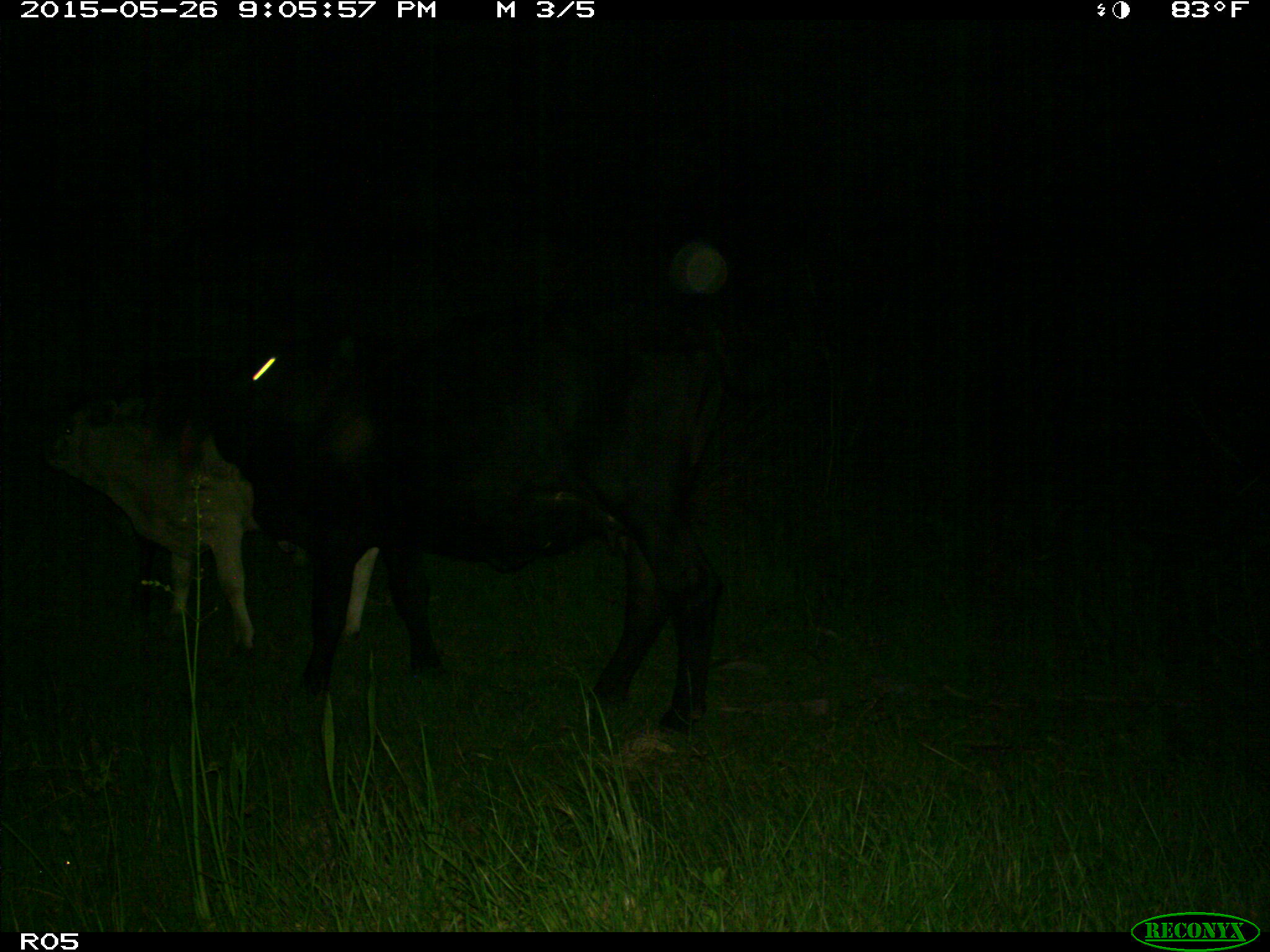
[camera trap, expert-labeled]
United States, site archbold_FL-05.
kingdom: Animalia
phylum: Chordata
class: Mammalia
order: Artiodactyla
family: Bovidae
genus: Bos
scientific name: Bos taurus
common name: domestic cow